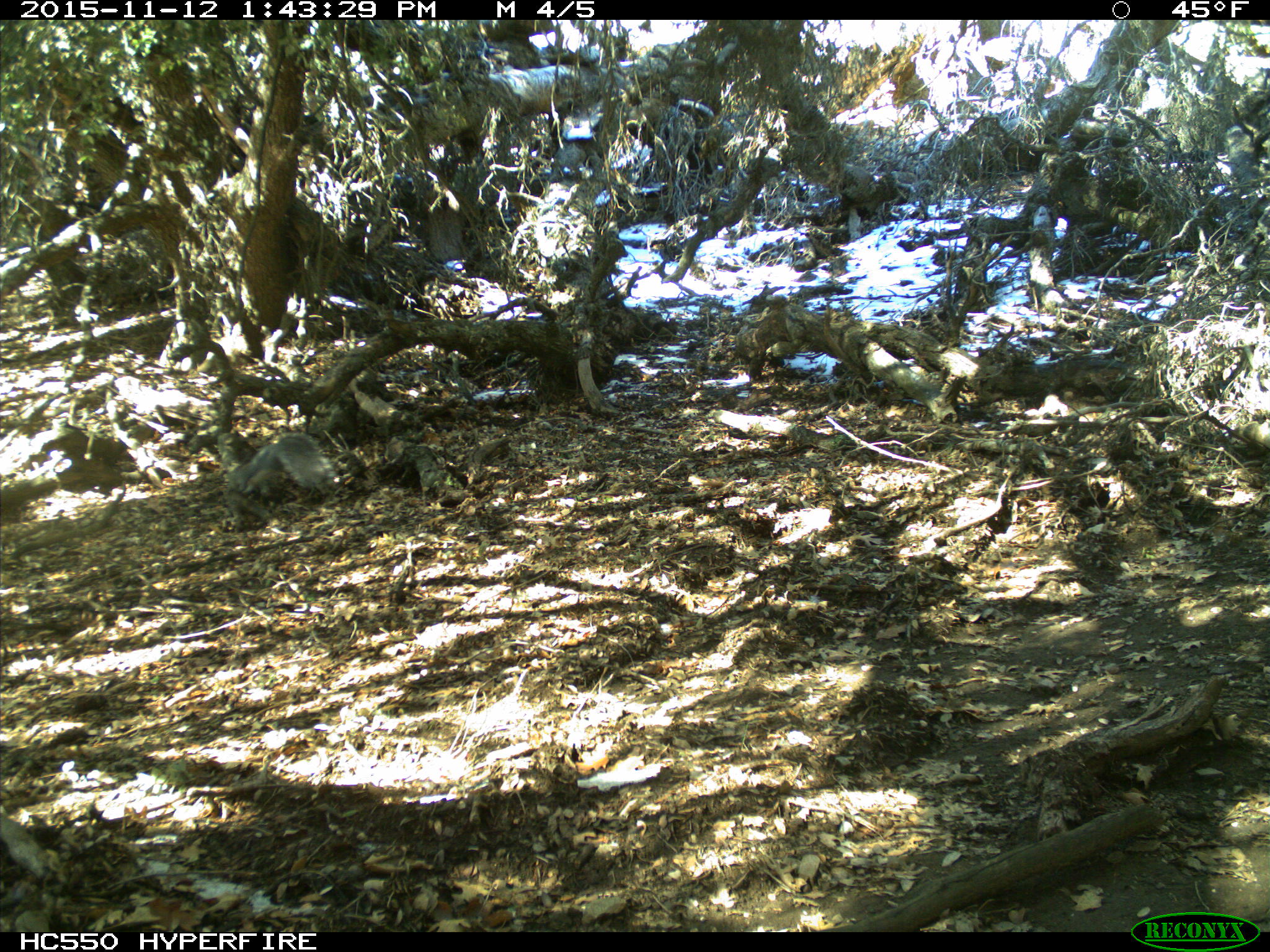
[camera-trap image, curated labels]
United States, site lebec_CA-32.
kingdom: Animalia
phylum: Chordata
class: Mammalia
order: Rodentia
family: Sciuridae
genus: Sciurus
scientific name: Sciurus carolinensis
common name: eastern gray squirrel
Sciurus carolinensis (eastern gray squirrel).